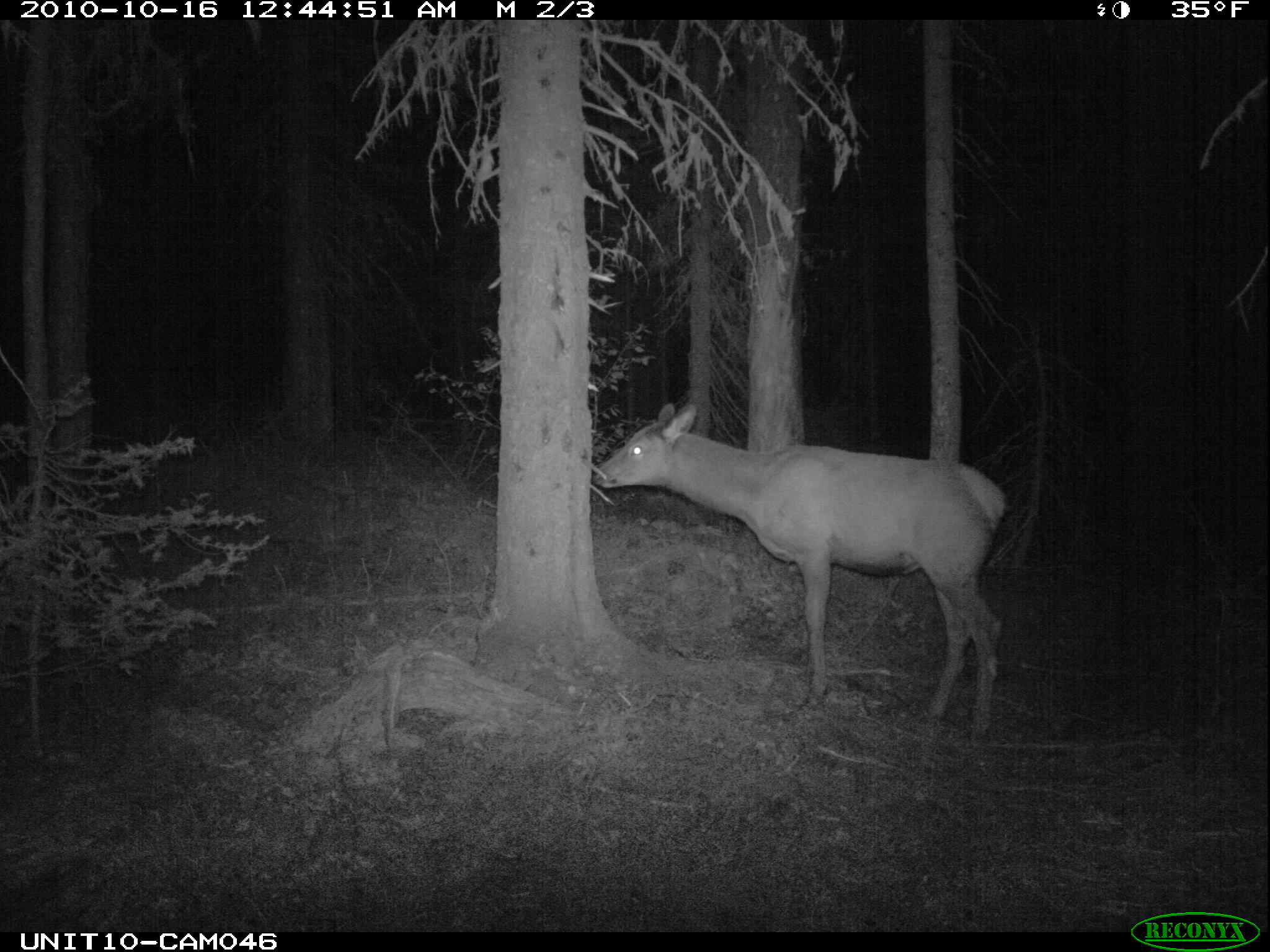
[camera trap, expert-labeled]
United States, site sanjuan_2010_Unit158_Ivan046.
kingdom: Animalia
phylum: Chordata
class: Mammalia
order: Artiodactyla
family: Cervidae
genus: Cervus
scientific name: Cervus elaphus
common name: red deer